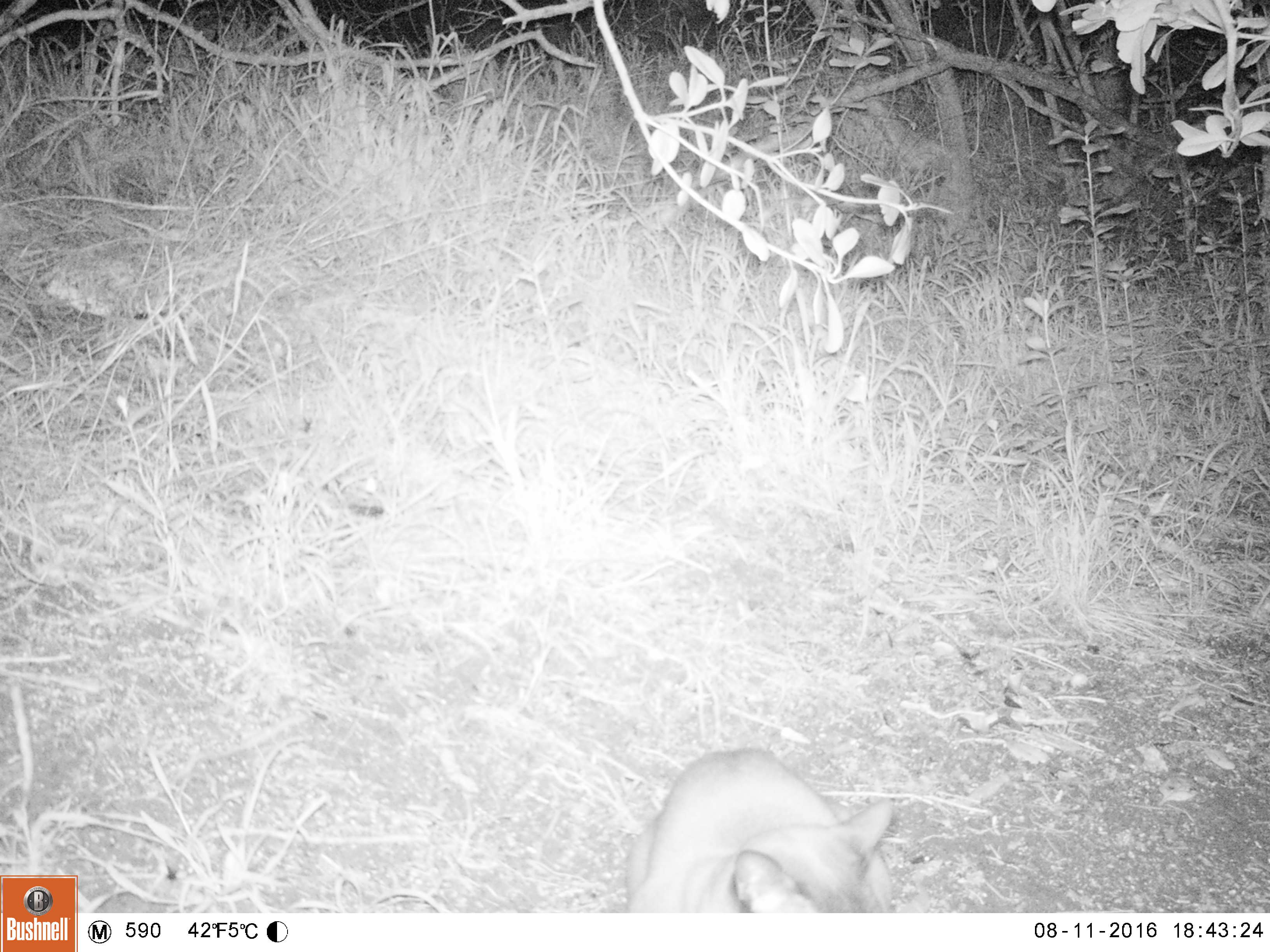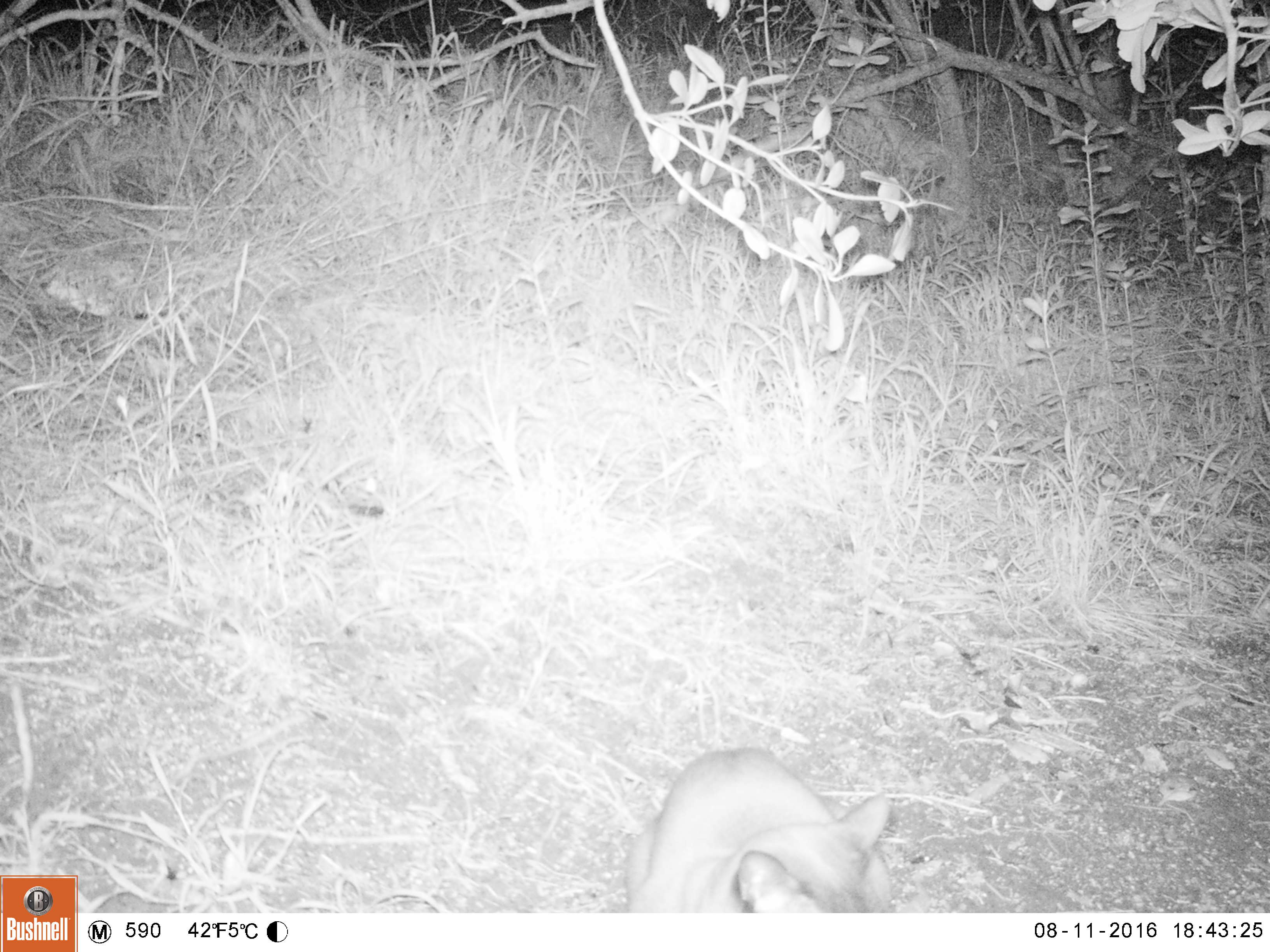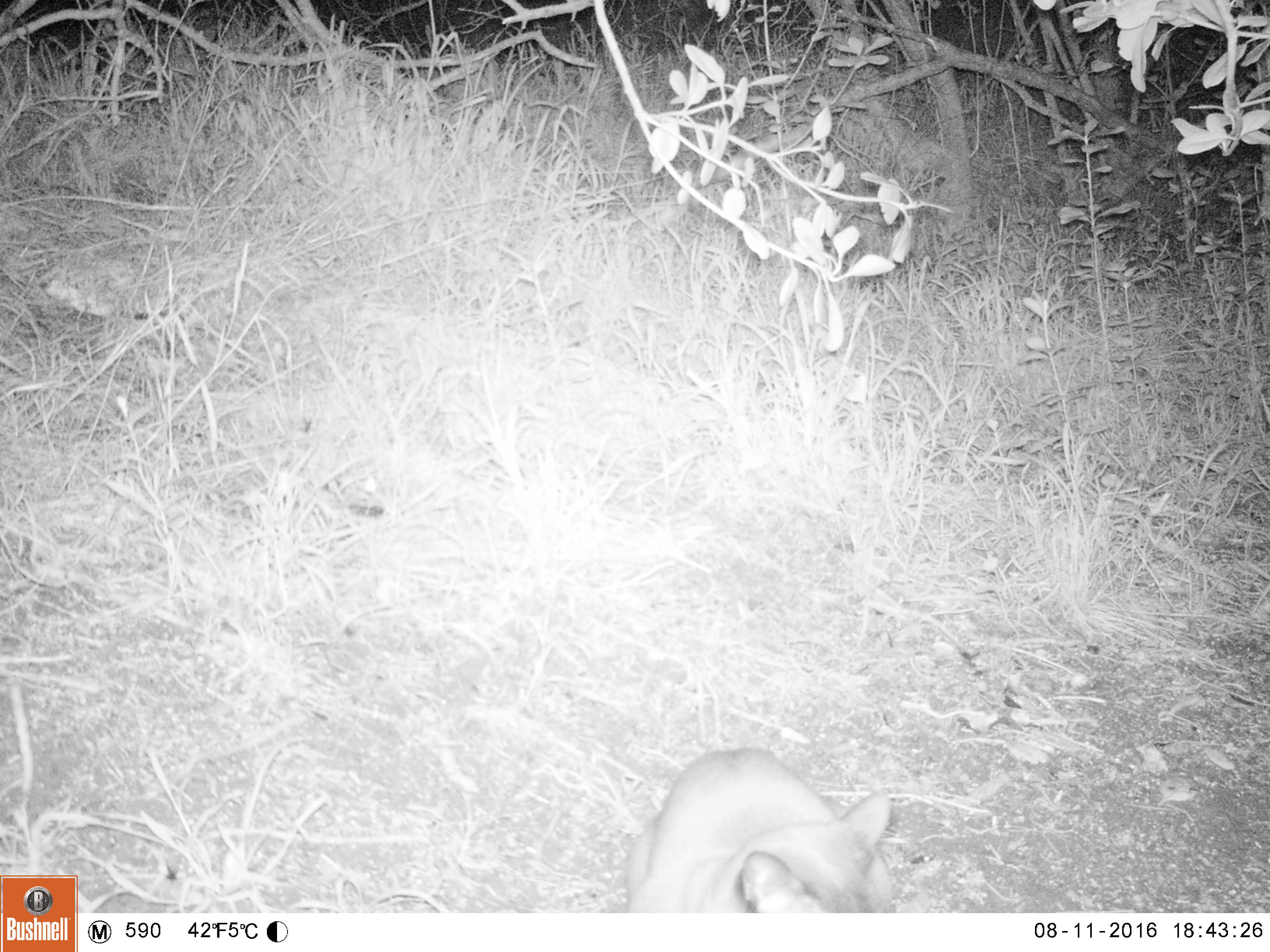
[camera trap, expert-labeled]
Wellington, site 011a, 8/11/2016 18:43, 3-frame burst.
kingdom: Animalia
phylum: Chordata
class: Mammalia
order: Carnivora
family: Felidae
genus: Felis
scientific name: Felis catus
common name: cat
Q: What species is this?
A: Cat (Felis catus).